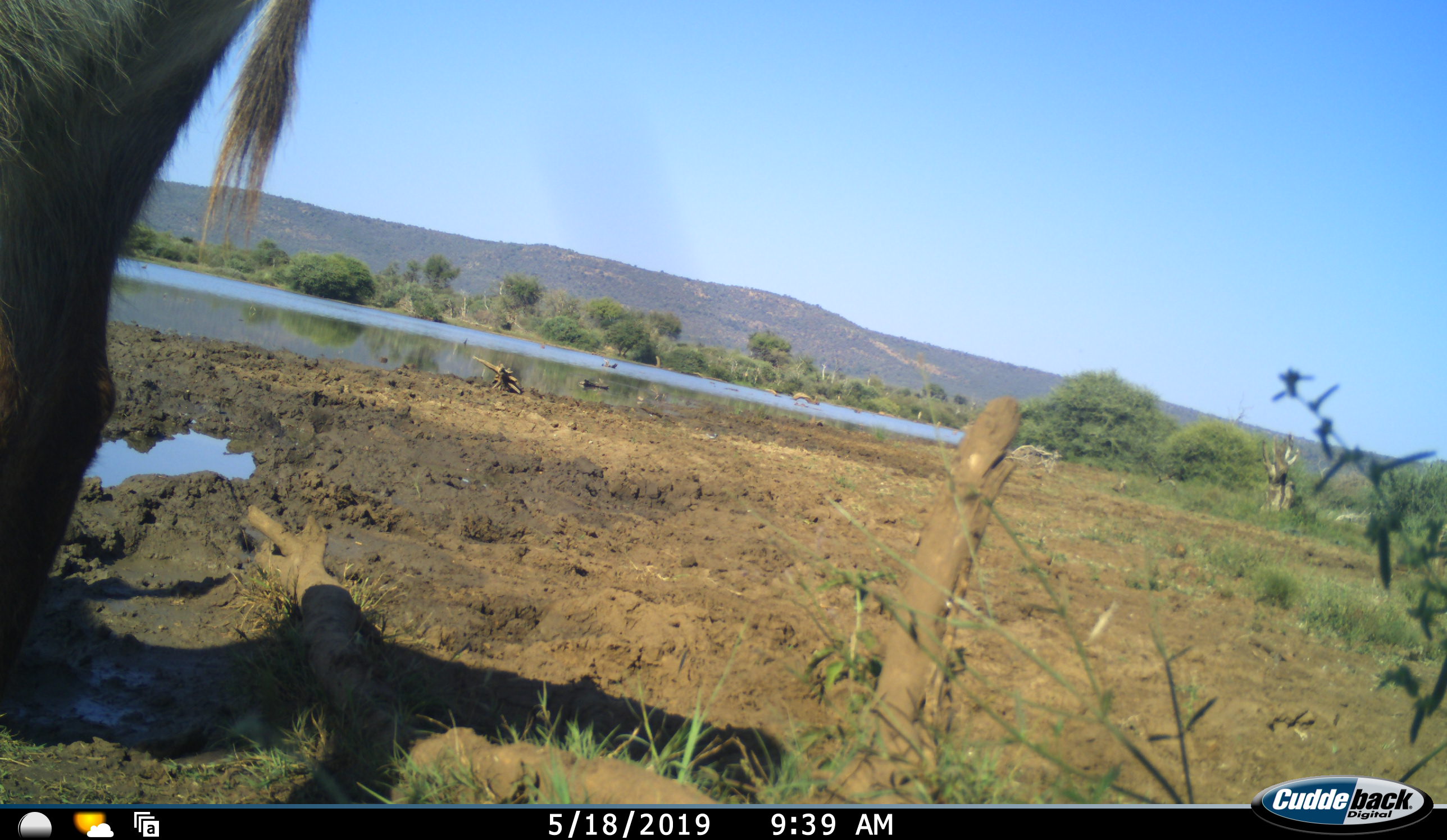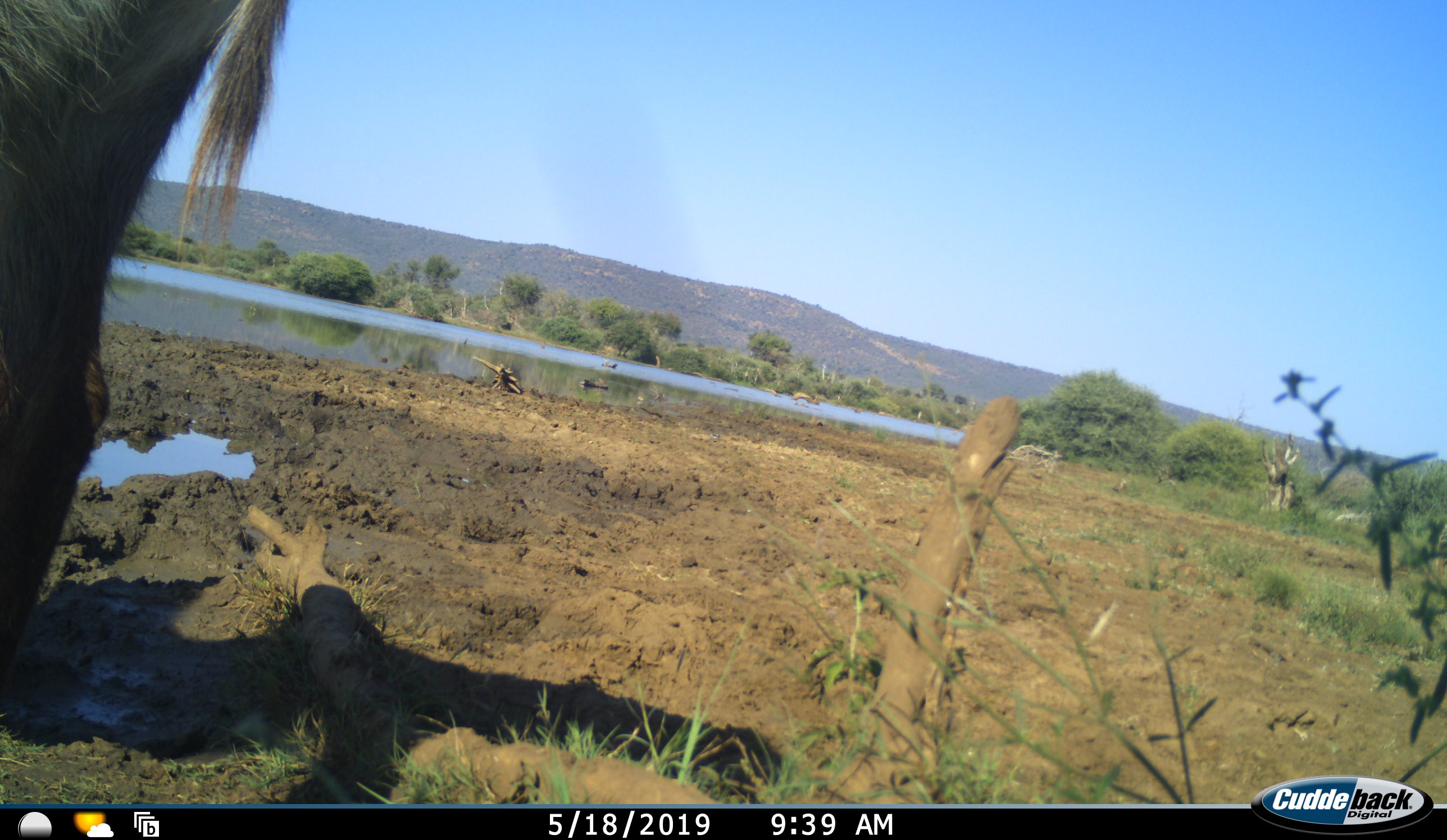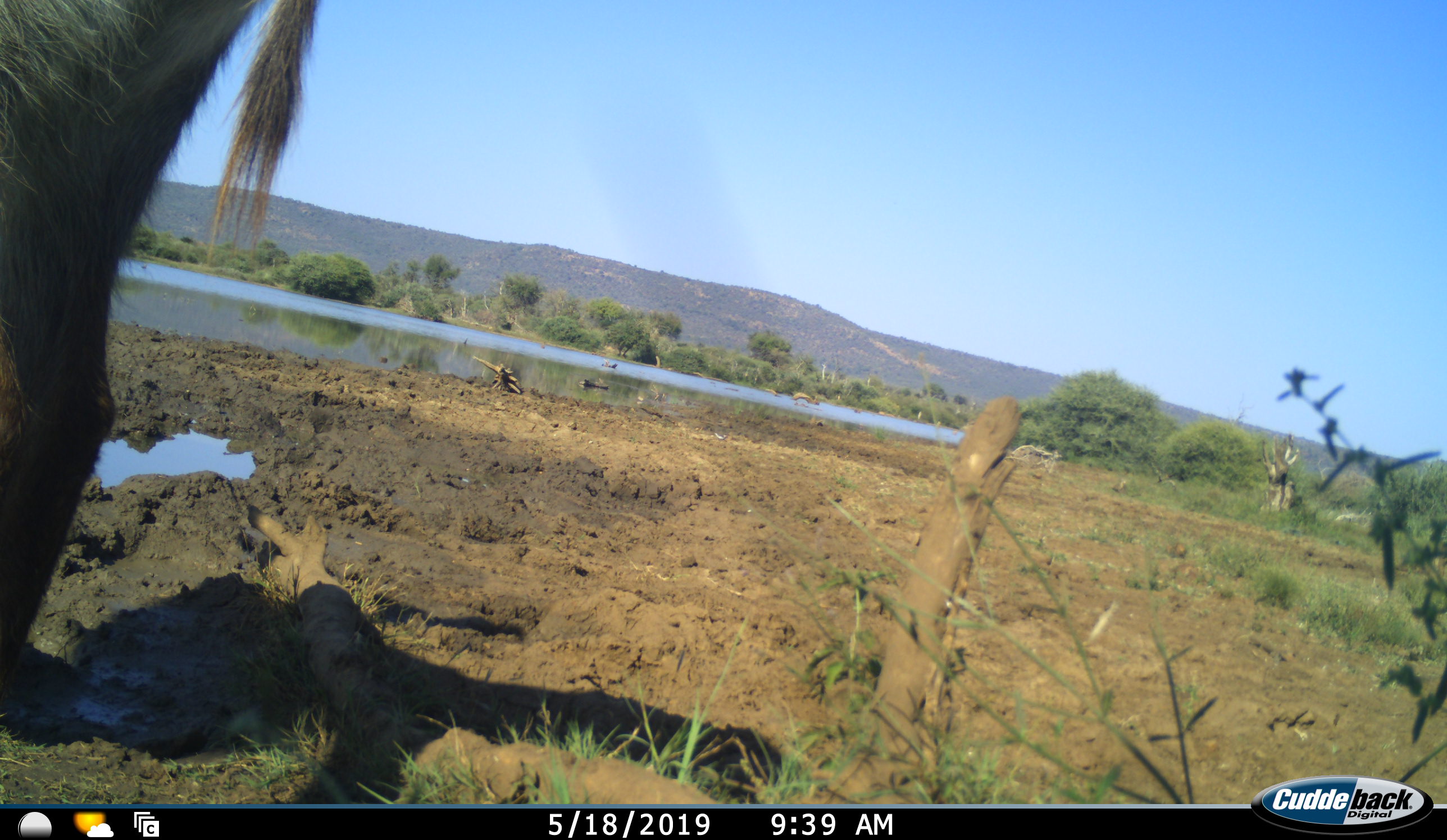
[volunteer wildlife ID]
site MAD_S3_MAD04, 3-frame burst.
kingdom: Animalia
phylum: Chordata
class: Mammalia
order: Artiodactyla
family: Bovidae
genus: Kobus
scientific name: Kobus ellipsiprymnus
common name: waterbuck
Waterbuck (Kobus ellipsiprymnus), count 1. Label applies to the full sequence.